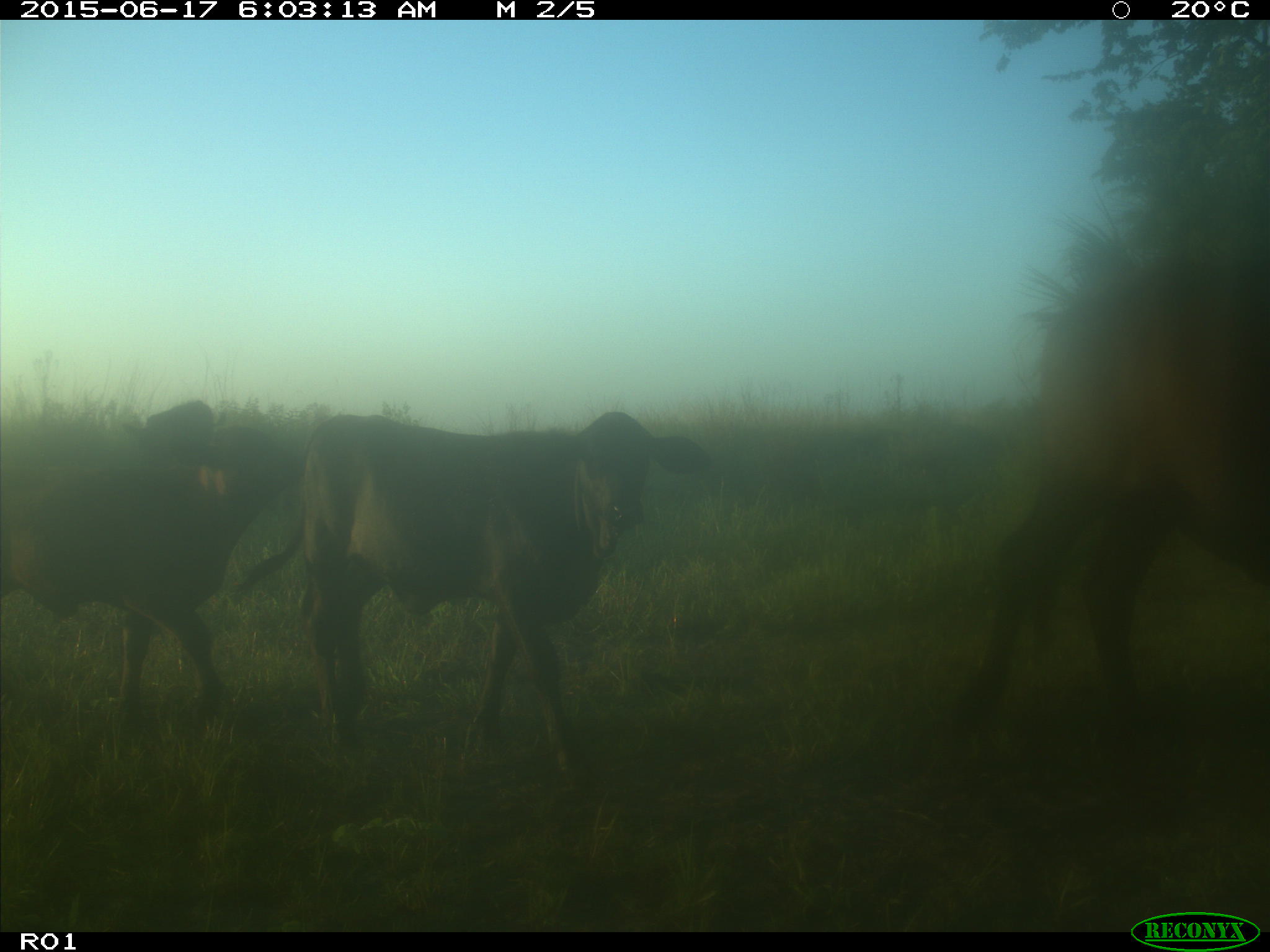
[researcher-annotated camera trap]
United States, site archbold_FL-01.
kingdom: Animalia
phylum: Chordata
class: Mammalia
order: Artiodactyla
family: Bovidae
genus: Bos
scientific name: Bos taurus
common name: domestic cow